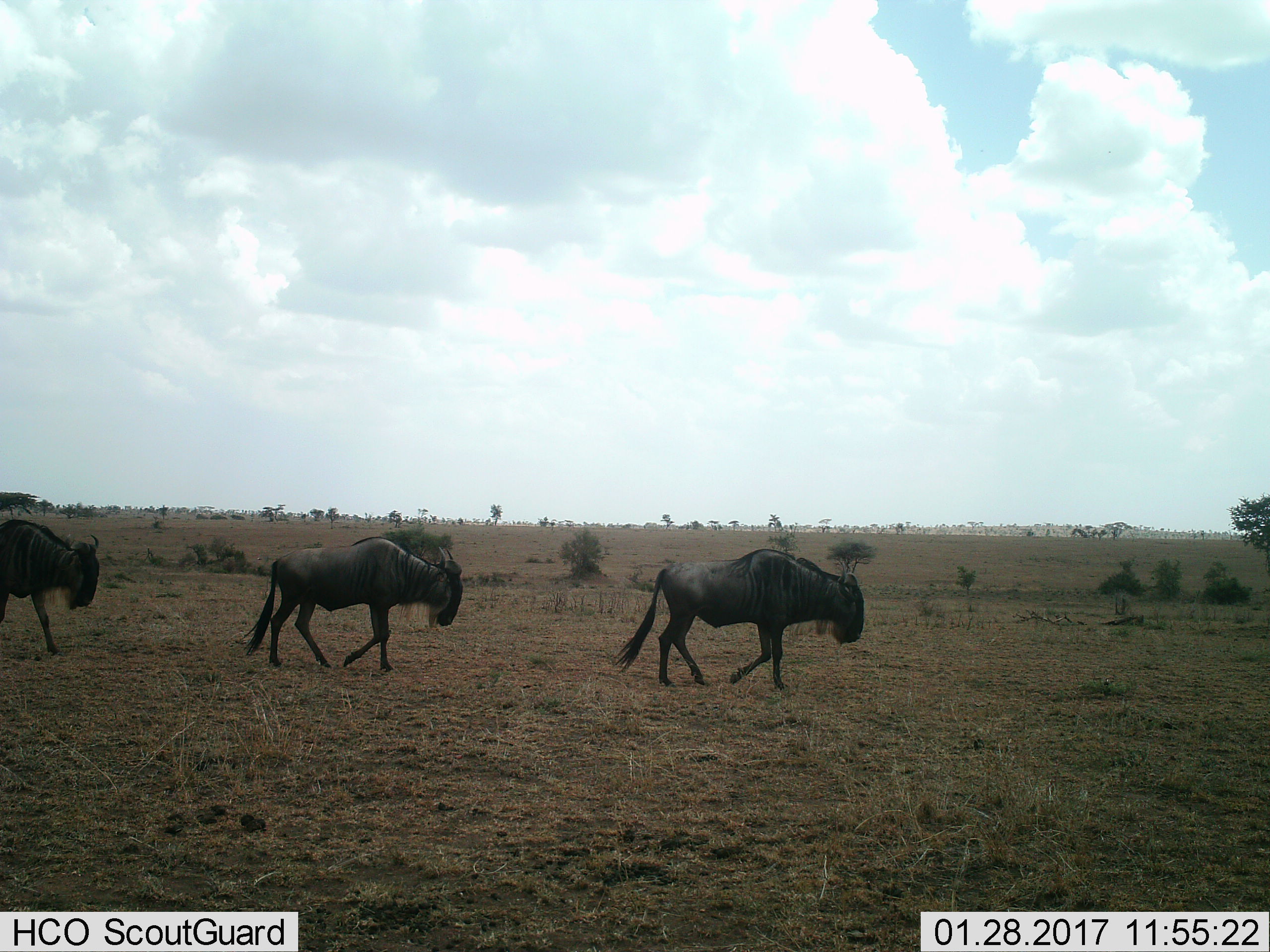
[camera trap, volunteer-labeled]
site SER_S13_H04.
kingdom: Animalia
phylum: Chordata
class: Mammalia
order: Artiodactyla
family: Bovidae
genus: Connochaetes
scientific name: Connochaetes taurinus taurinus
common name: blue wildebeest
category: wildebeestblue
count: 3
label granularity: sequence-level